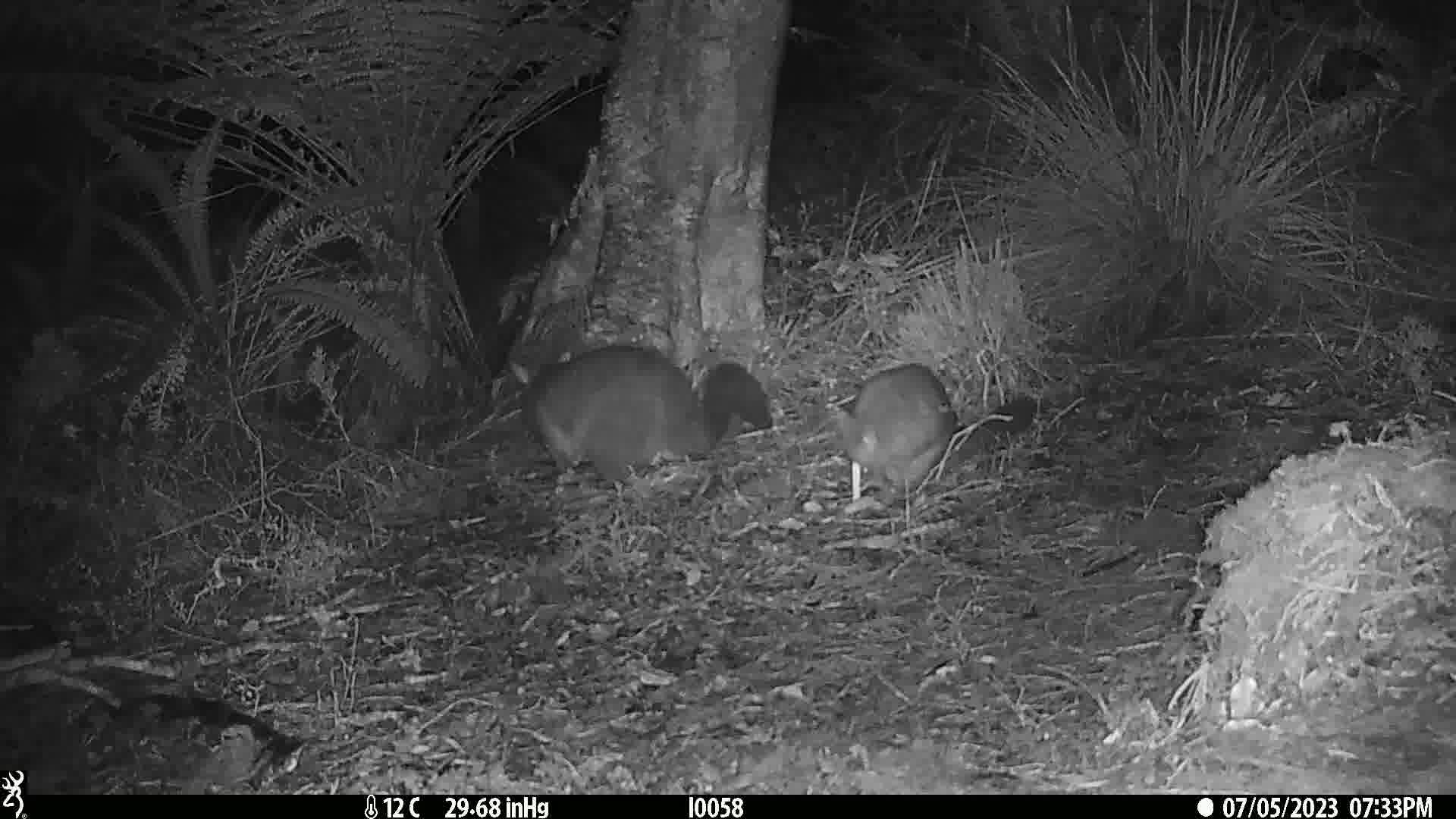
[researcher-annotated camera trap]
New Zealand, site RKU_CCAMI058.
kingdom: Animalia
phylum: Chordata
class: Mammalia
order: Diprotodontia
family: Phalangeridae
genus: Trichosurus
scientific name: Trichosurus vulpecula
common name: common brushtail possum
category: possum